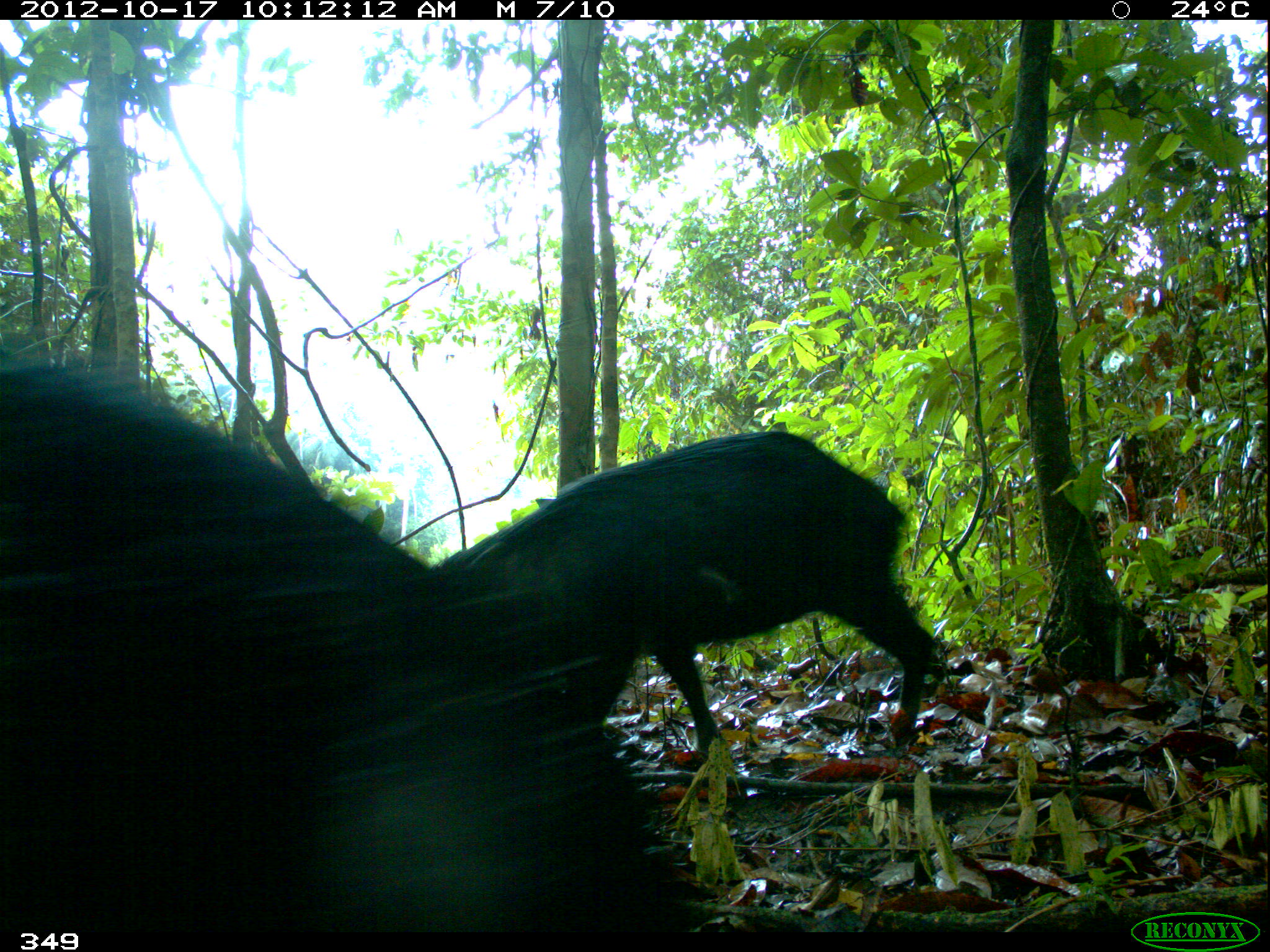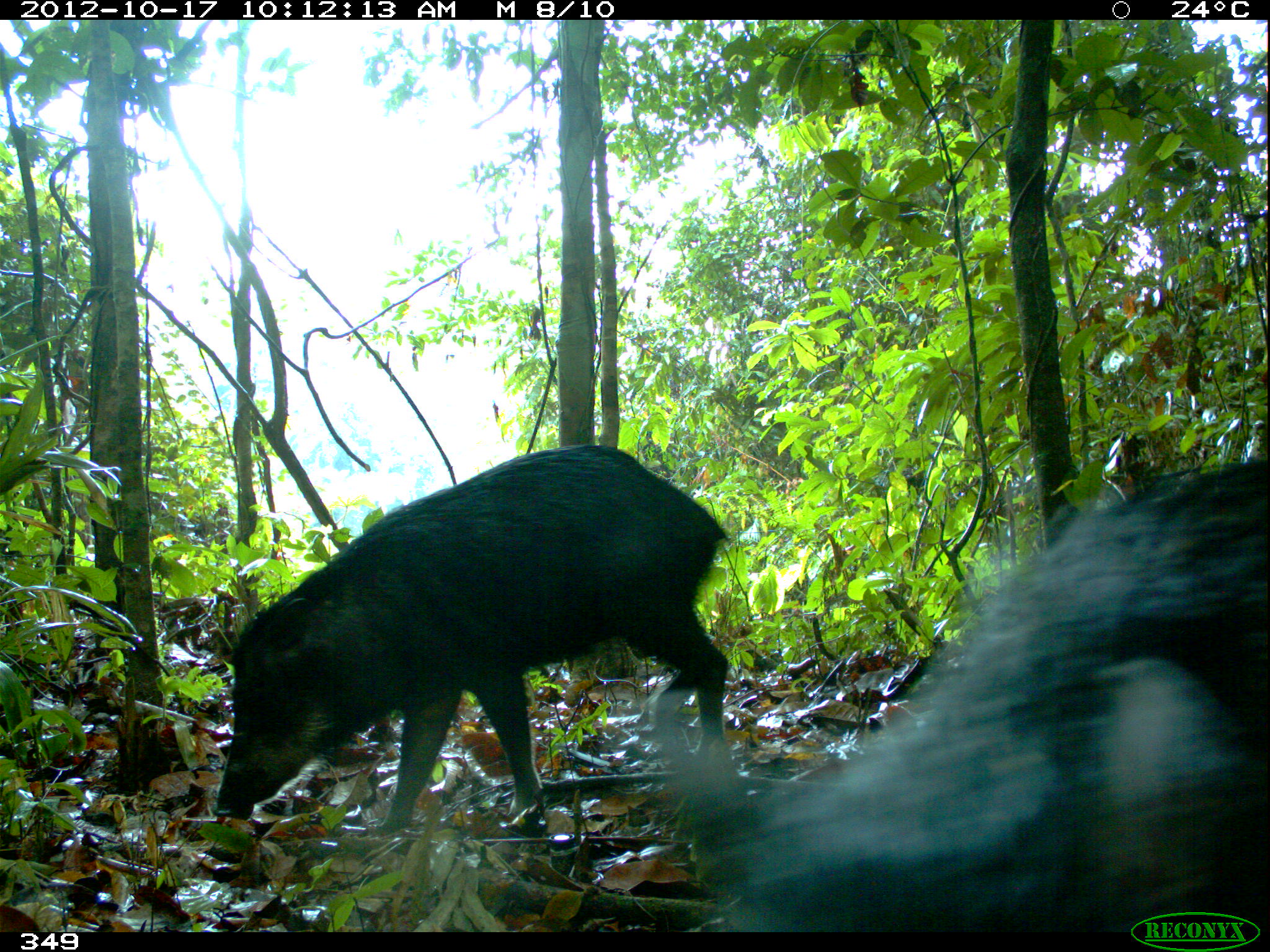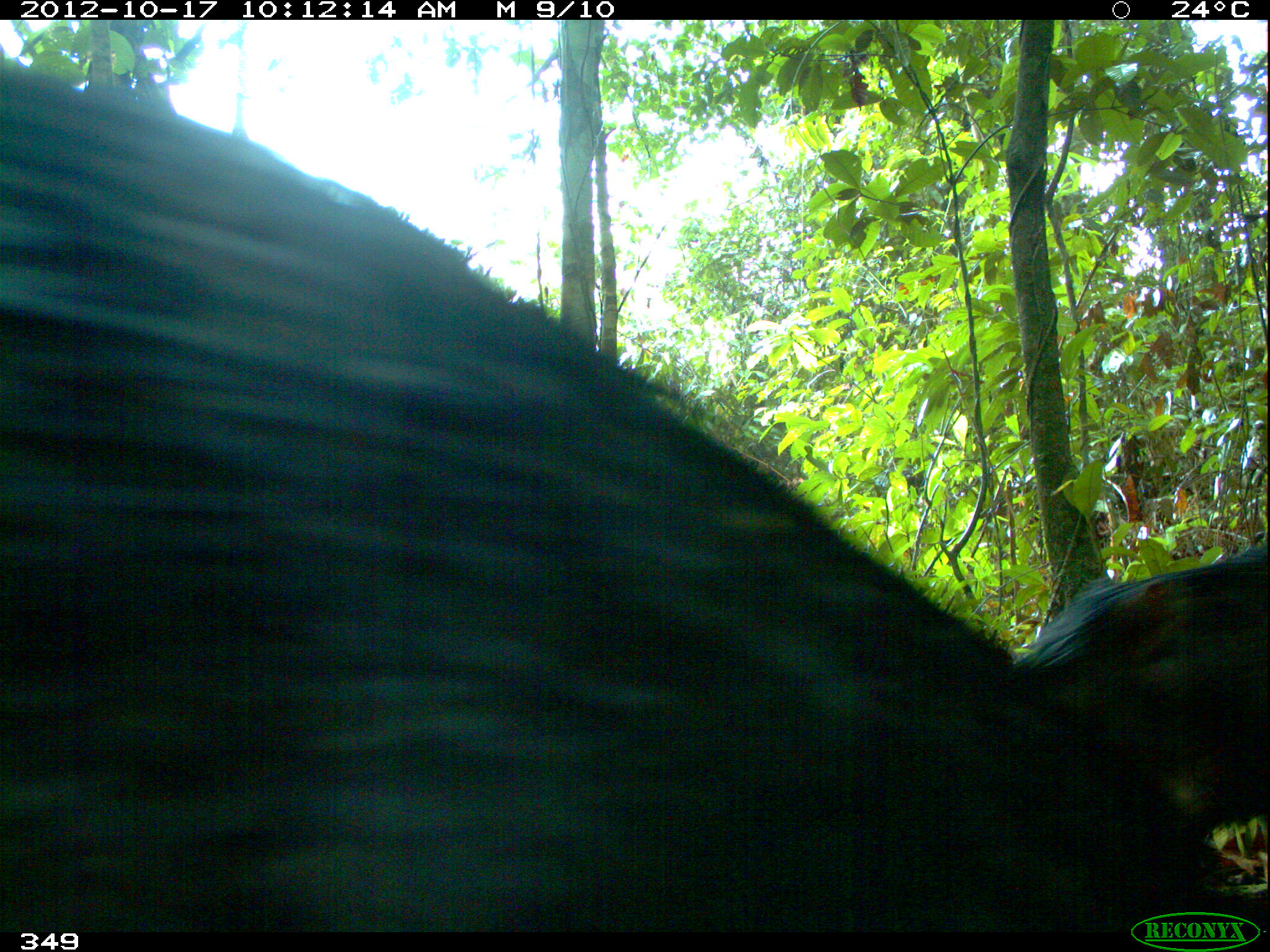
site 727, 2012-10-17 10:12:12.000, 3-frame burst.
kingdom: Animalia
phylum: Chordata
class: Mammalia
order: Artiodactyla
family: Tayassuidae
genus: Tayassu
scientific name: Tayassu pecari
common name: white-lipped peccary